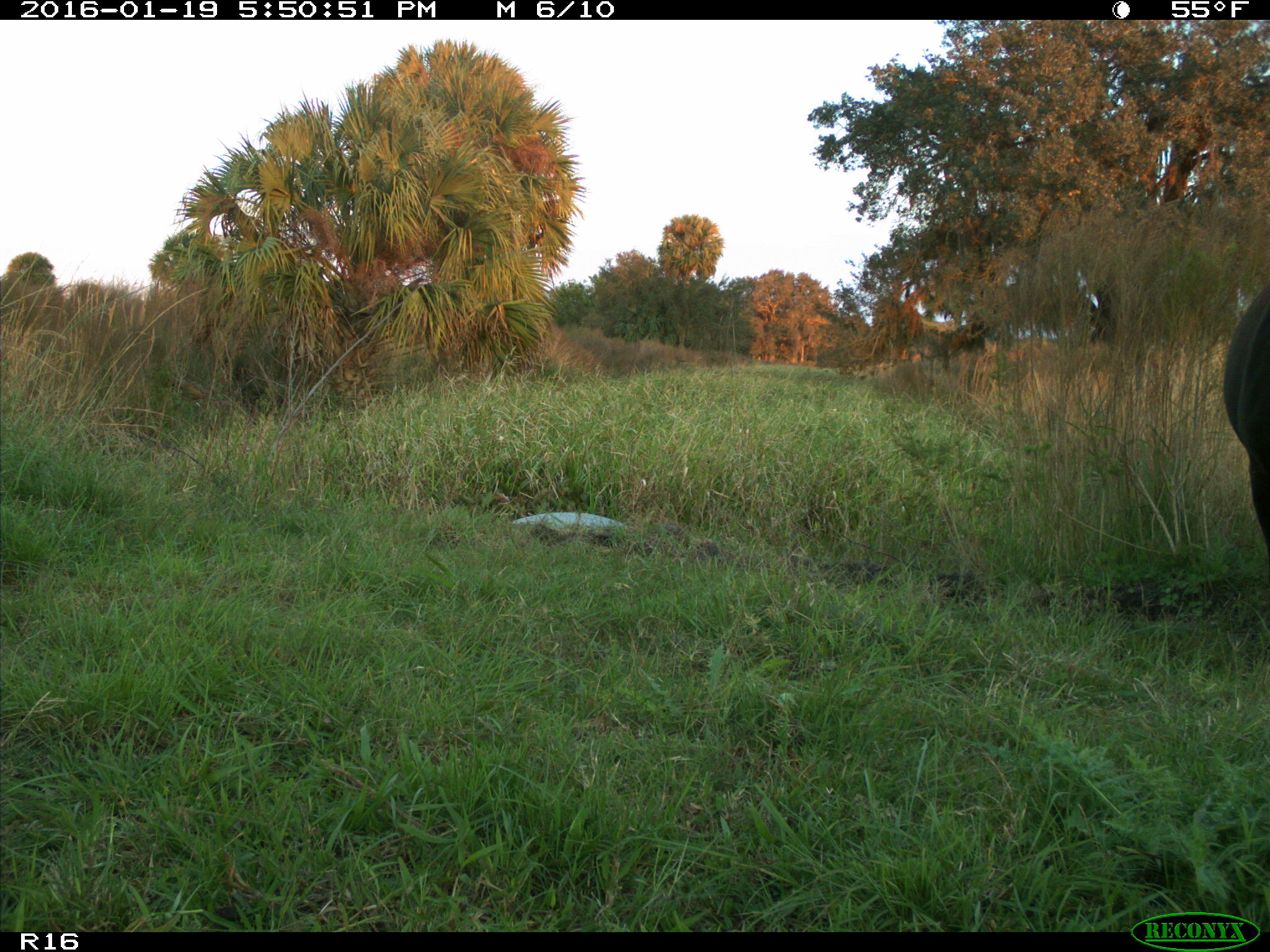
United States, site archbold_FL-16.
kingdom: Animalia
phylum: Chordata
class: Mammalia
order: Artiodactyla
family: Bovidae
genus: Bos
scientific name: Bos taurus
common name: domestic cow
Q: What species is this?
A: Bos taurus (domestic cow).